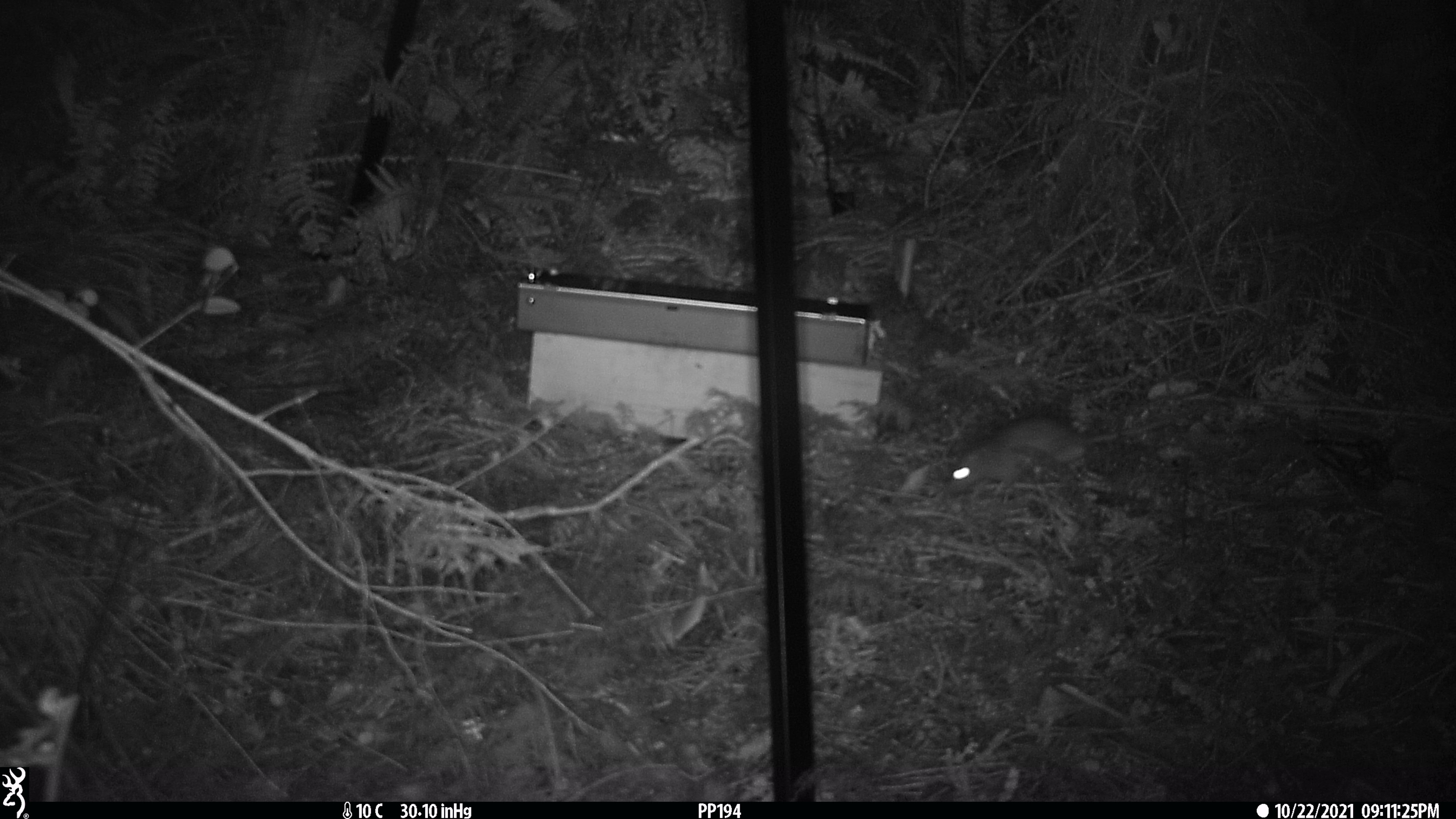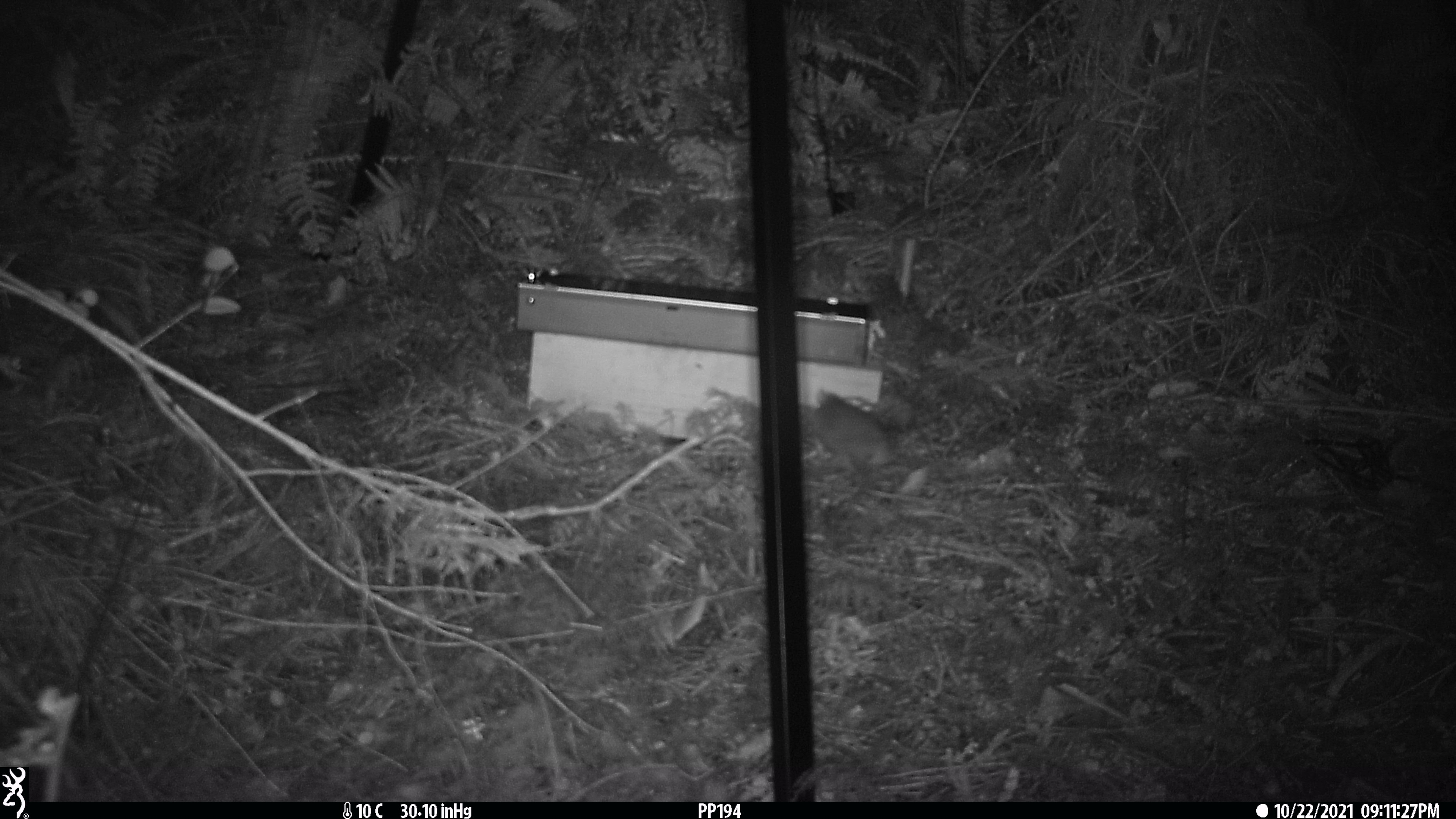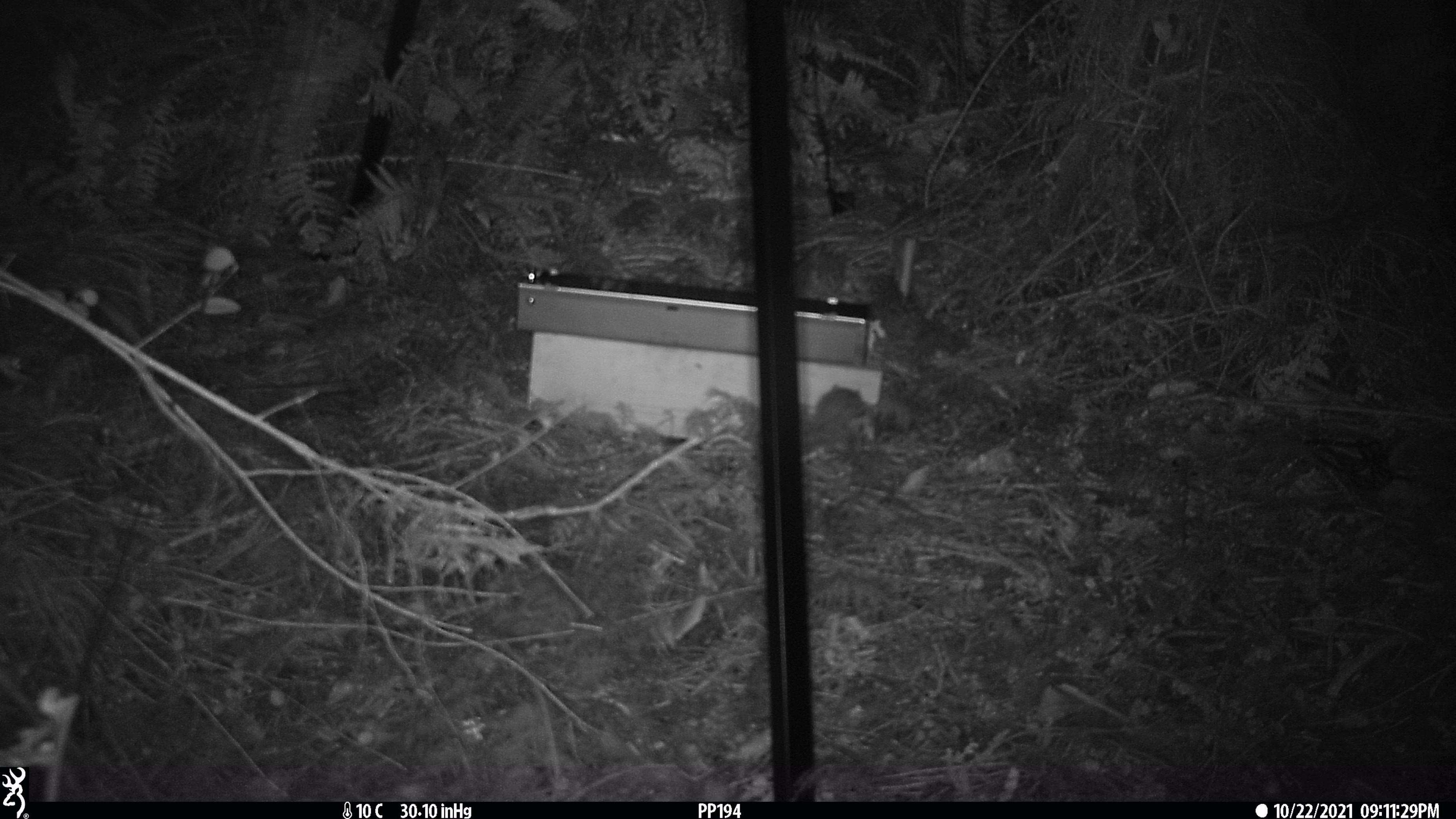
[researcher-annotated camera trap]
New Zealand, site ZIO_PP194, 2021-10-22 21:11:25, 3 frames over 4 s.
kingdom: Animalia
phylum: Chordata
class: Mammalia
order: Rodentia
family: Muridae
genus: Rattus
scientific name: Rattus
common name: rat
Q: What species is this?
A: Rat (Rattus).